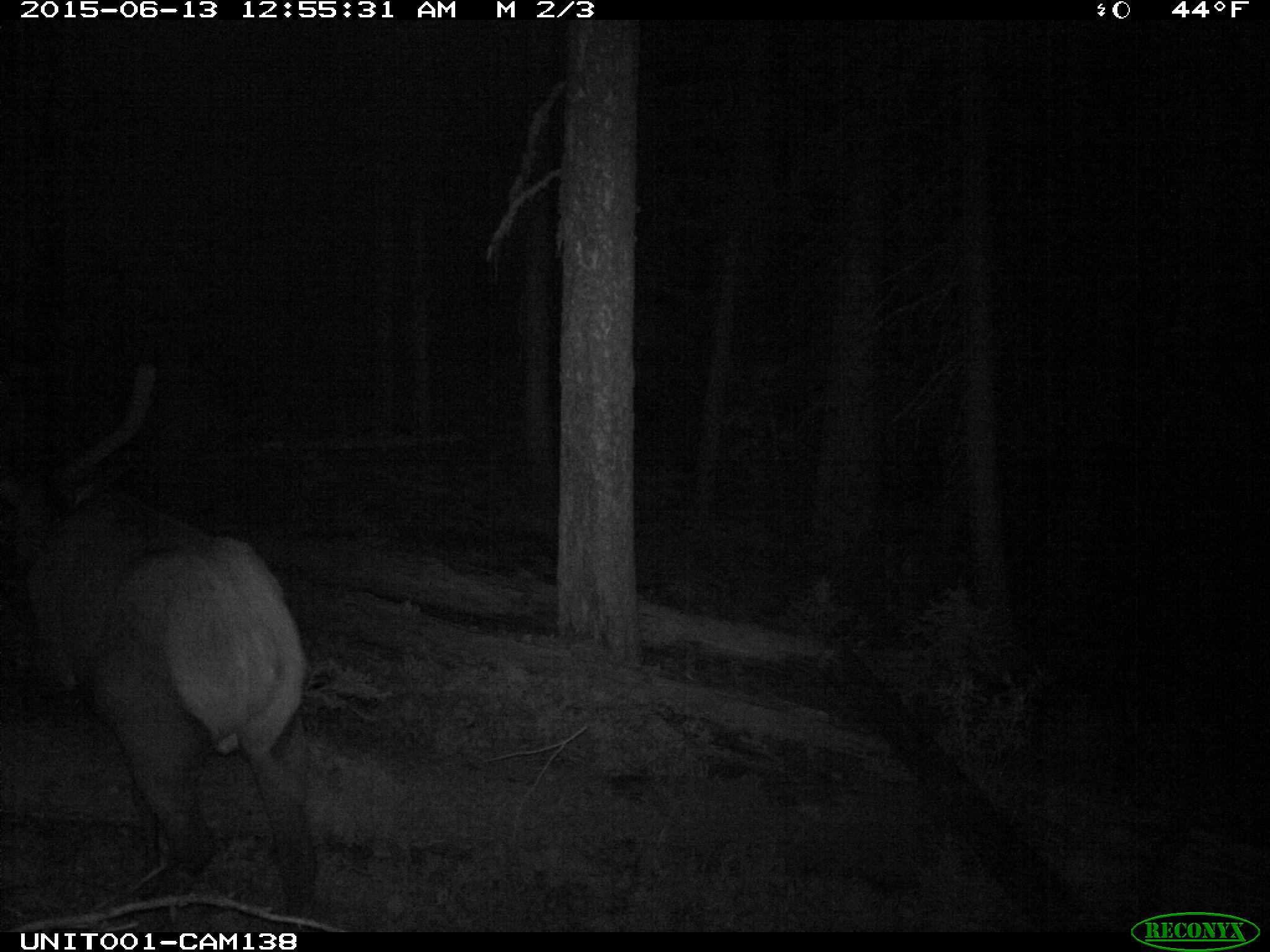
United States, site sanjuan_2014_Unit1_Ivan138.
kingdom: Animalia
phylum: Chordata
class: Mammalia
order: Artiodactyla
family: Cervidae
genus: Cervus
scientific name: Cervus elaphus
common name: red deer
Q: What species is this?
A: Cervus elaphus (red deer).